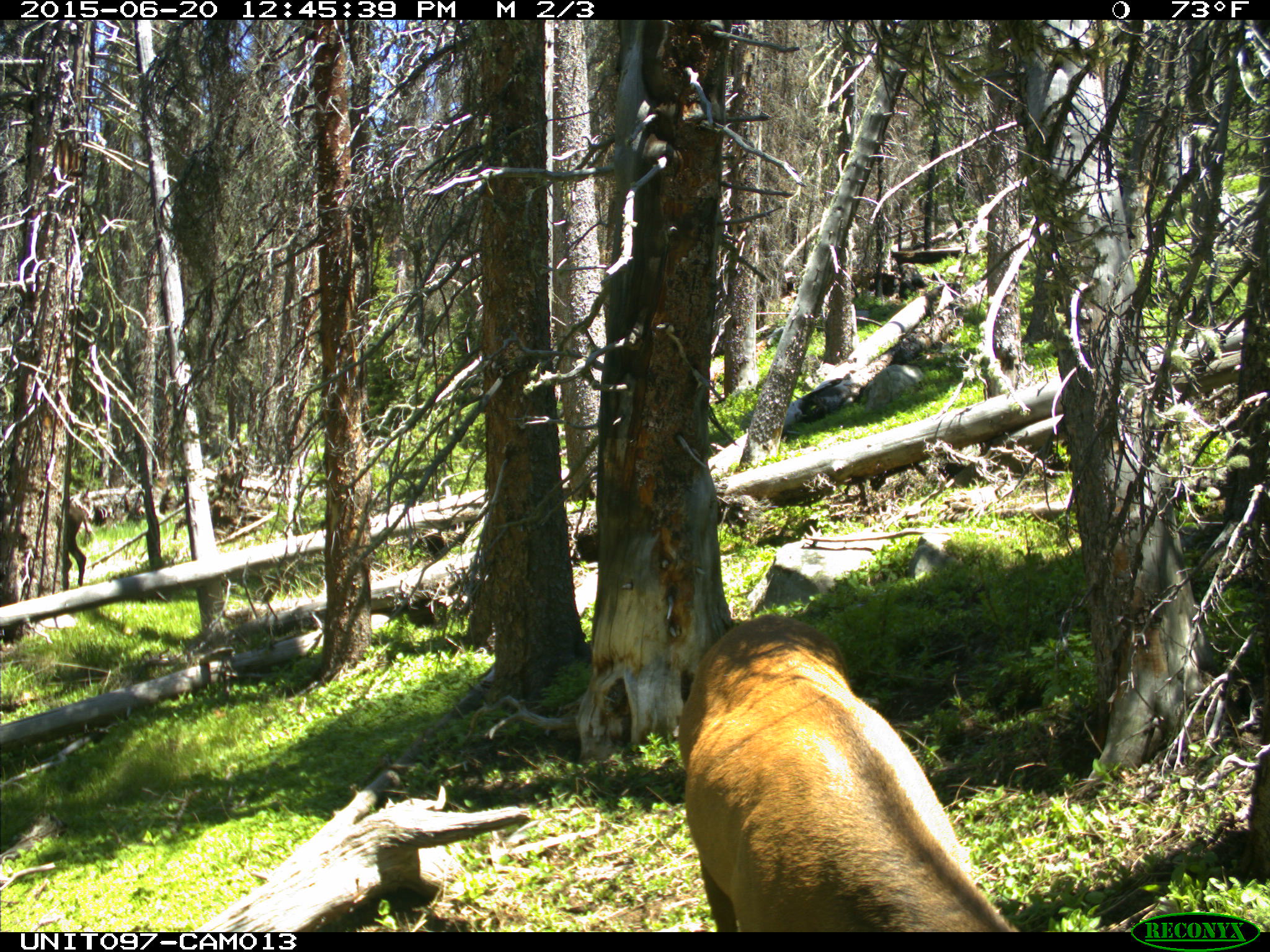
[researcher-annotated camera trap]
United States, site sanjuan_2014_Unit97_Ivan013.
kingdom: Animalia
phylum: Chordata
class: Mammalia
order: Artiodactyla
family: Cervidae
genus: Cervus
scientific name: Cervus elaphus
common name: red deer